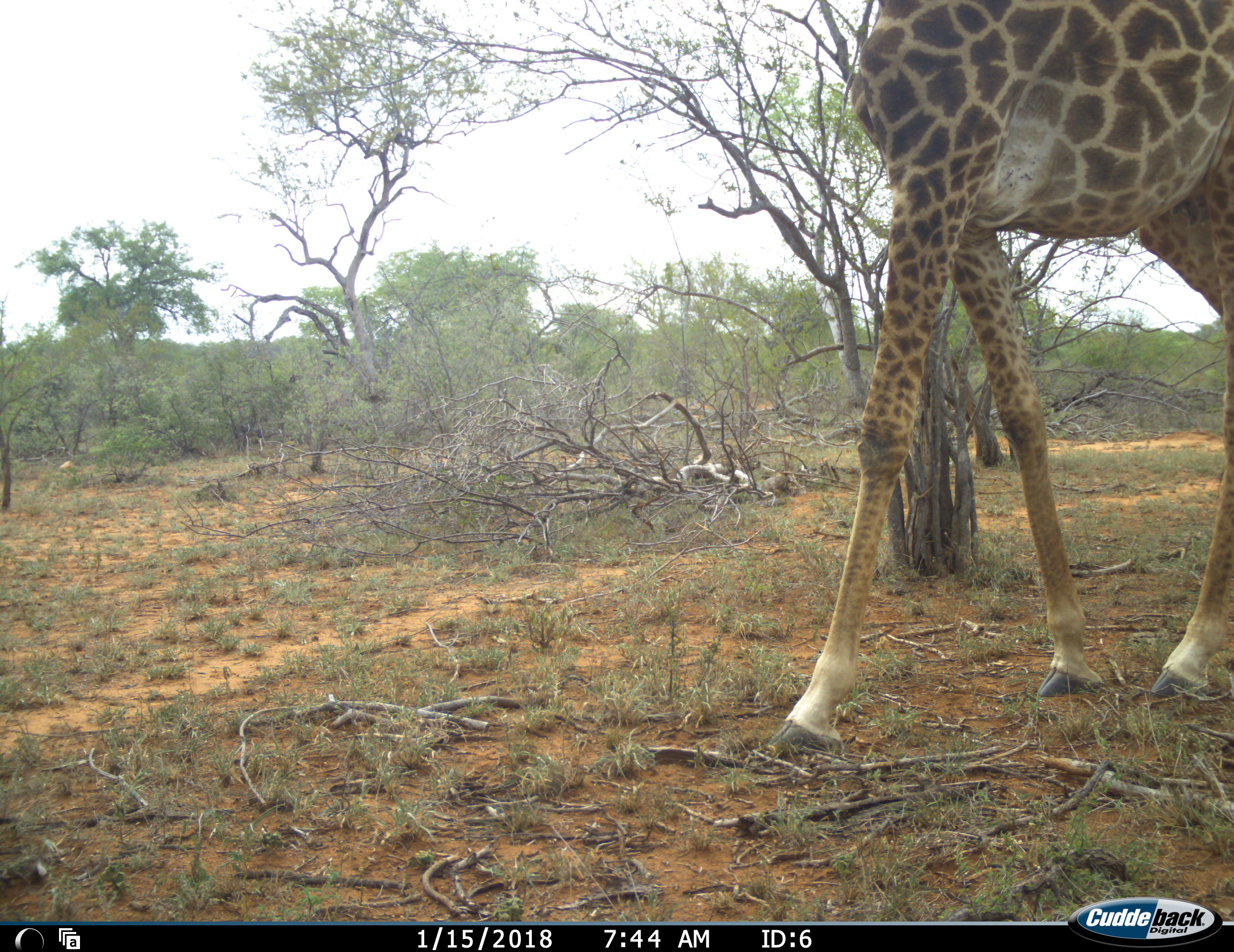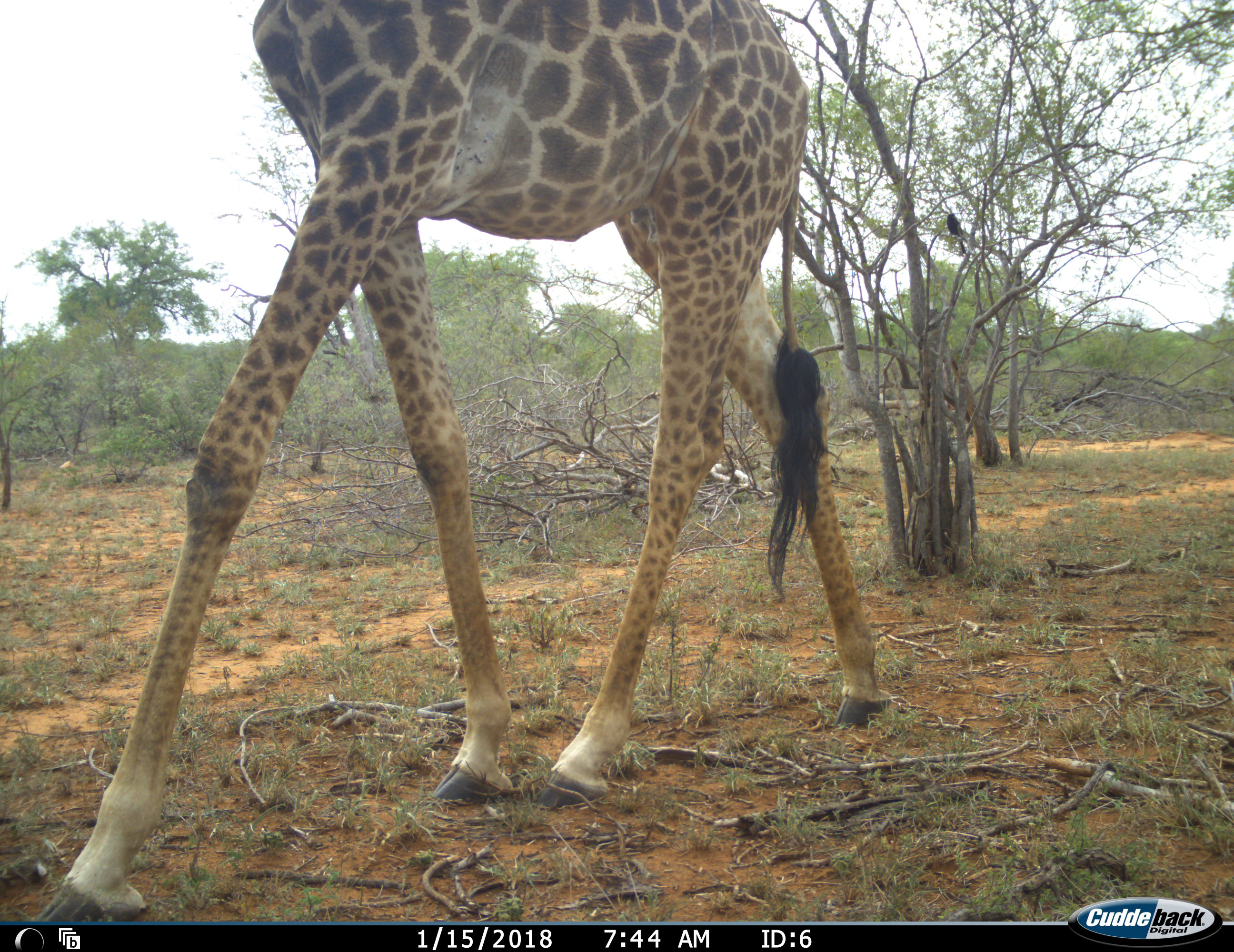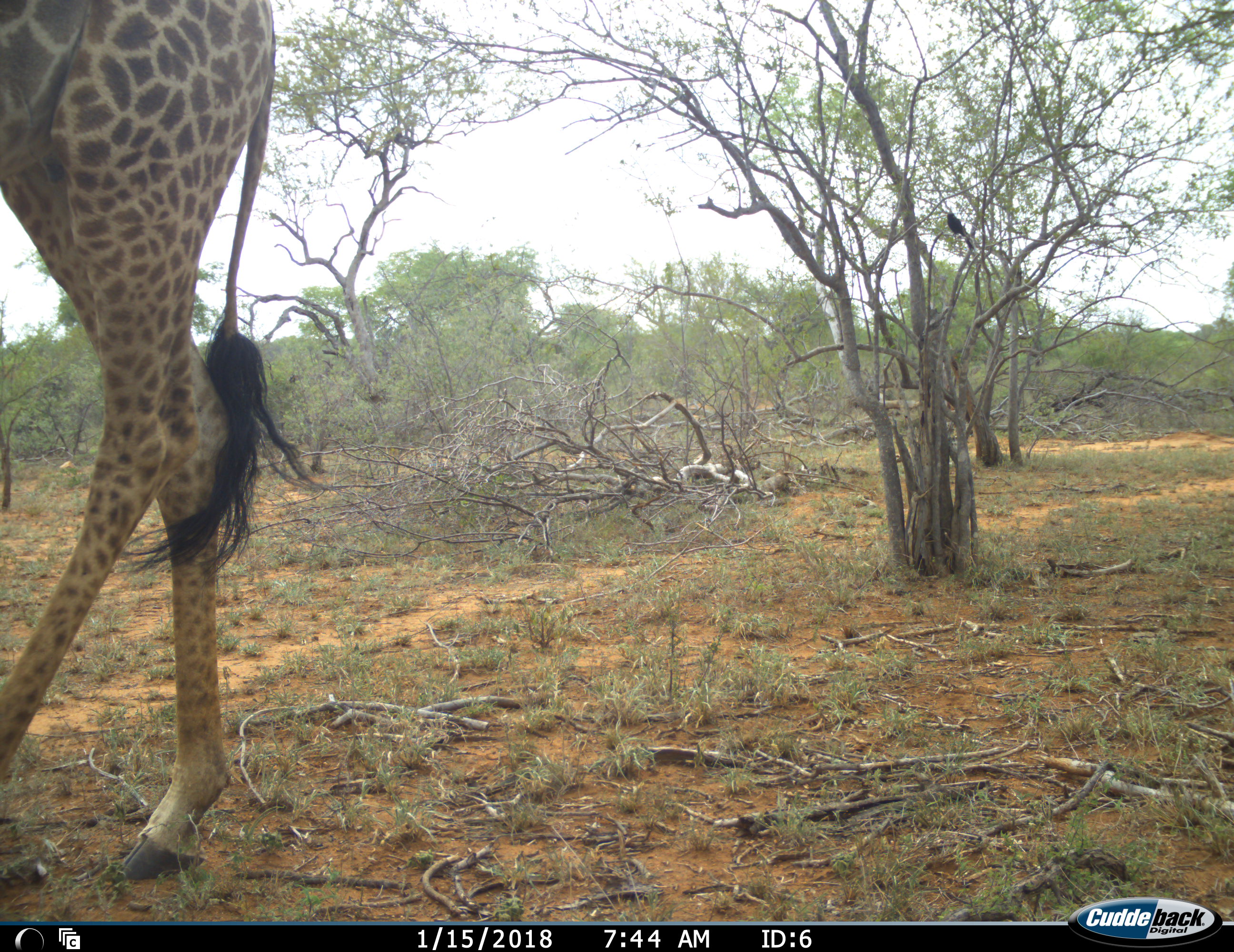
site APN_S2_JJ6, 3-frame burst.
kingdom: Animalia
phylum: Chordata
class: Aves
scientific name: Aves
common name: bird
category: birdother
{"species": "birdother (bird) (Aves)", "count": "1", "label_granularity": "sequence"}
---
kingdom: Animalia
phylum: Chordata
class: Mammalia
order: Artiodactyla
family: Giraffidae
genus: Giraffa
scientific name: Giraffa camelopardalis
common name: giraffe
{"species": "giraffe (Giraffa camelopardalis)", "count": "1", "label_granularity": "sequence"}